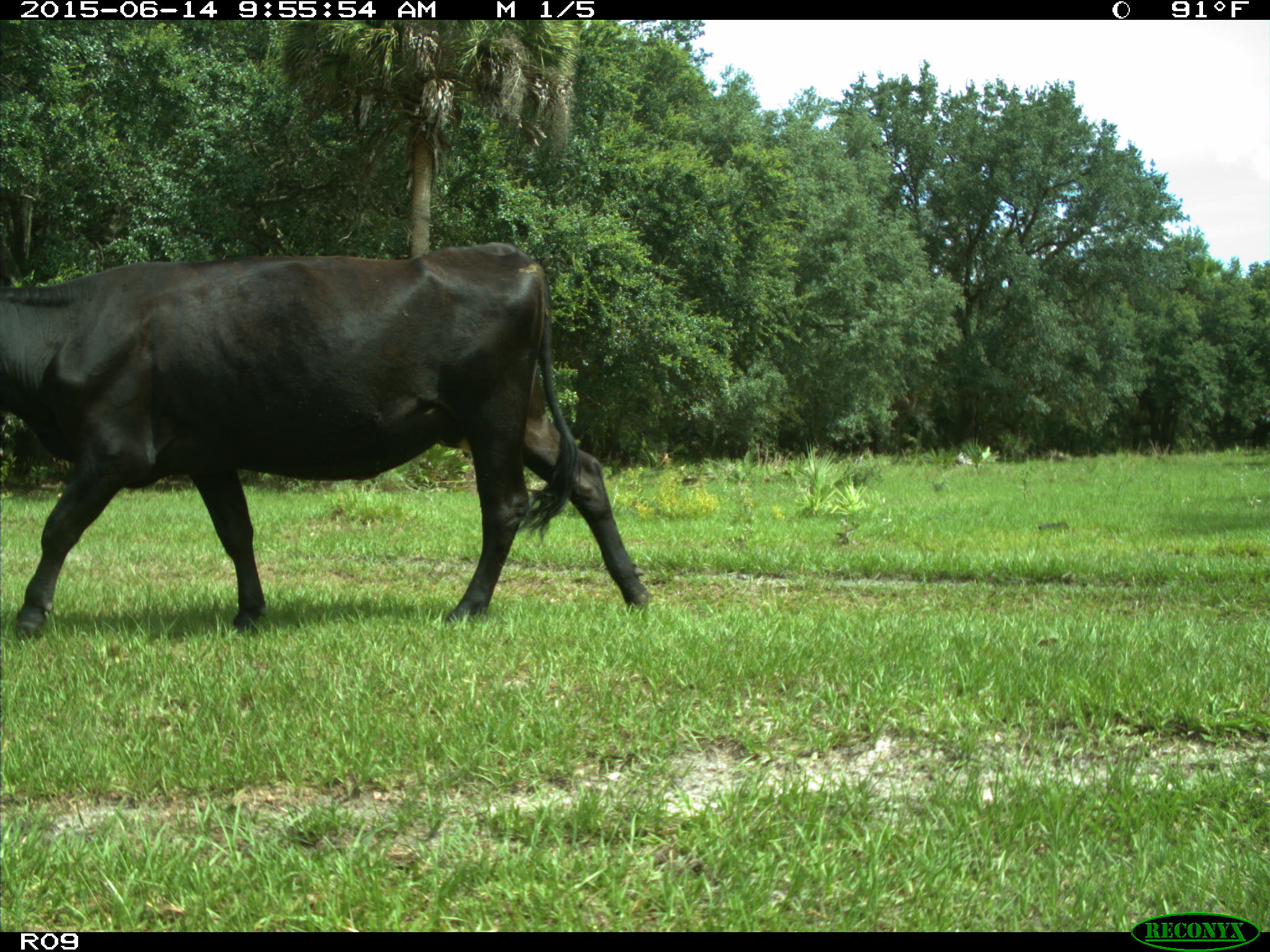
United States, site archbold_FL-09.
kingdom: Animalia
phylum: Chordata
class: Mammalia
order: Artiodactyla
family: Bovidae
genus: Bos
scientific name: Bos taurus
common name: domestic cow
Bos taurus (domestic cow).